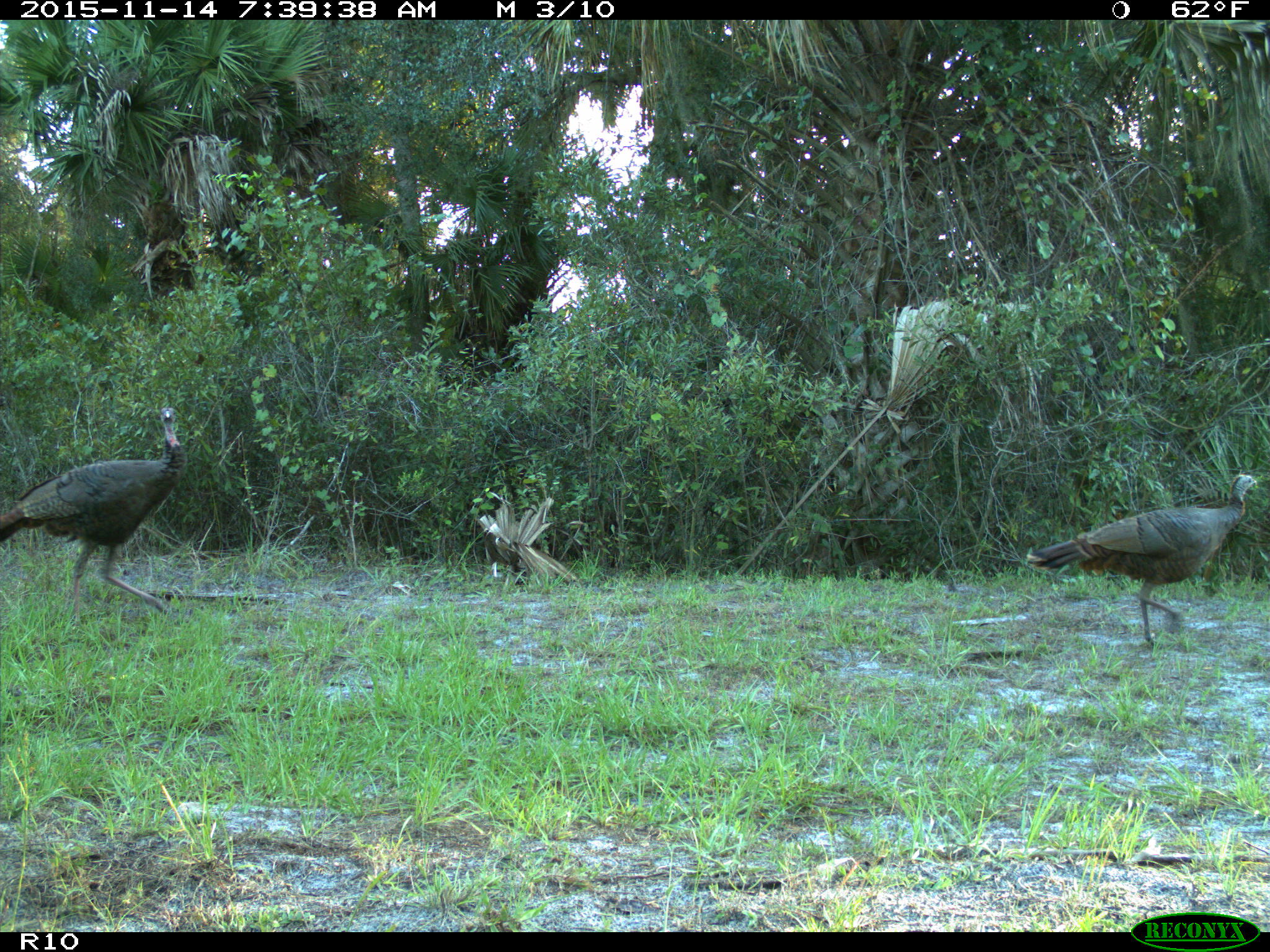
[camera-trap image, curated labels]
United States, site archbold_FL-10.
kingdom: Animalia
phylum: Chordata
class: Aves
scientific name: Aves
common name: birds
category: unidentified bird